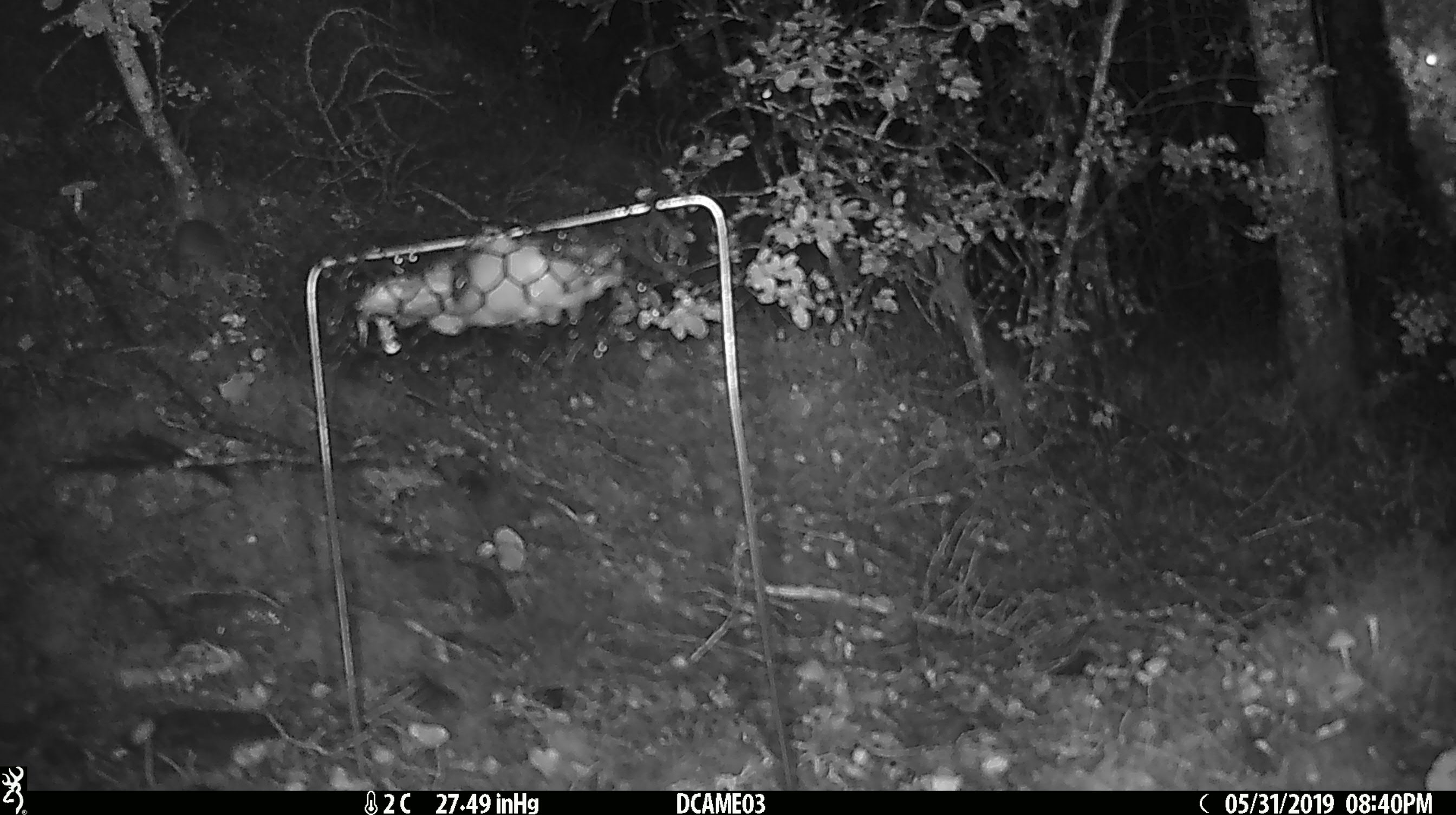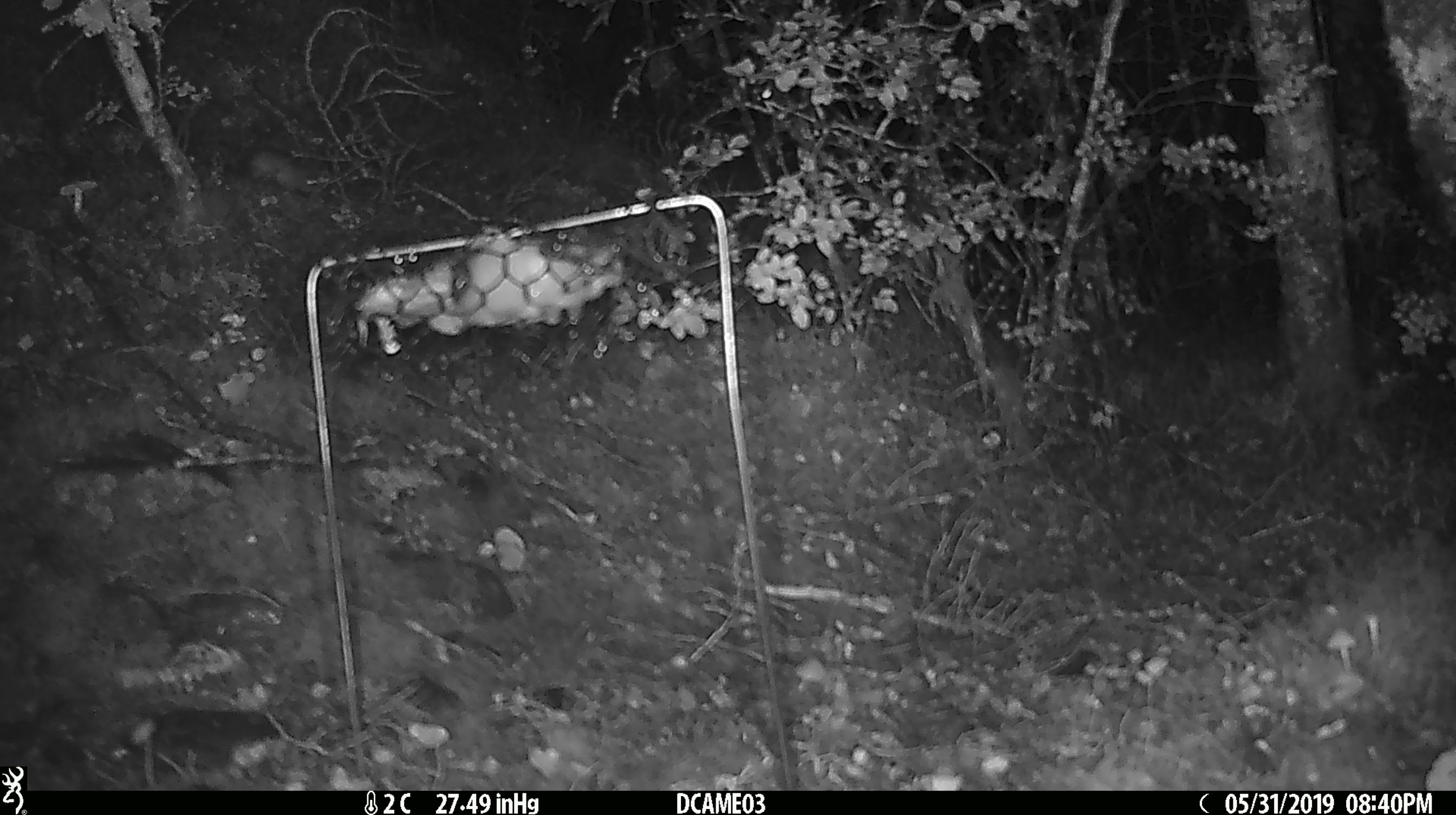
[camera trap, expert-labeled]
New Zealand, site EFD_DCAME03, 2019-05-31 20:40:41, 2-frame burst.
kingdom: Animalia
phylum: Chordata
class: Mammalia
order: Rodentia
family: Muridae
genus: Mus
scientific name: Mus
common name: mouse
Mouse (Mus).